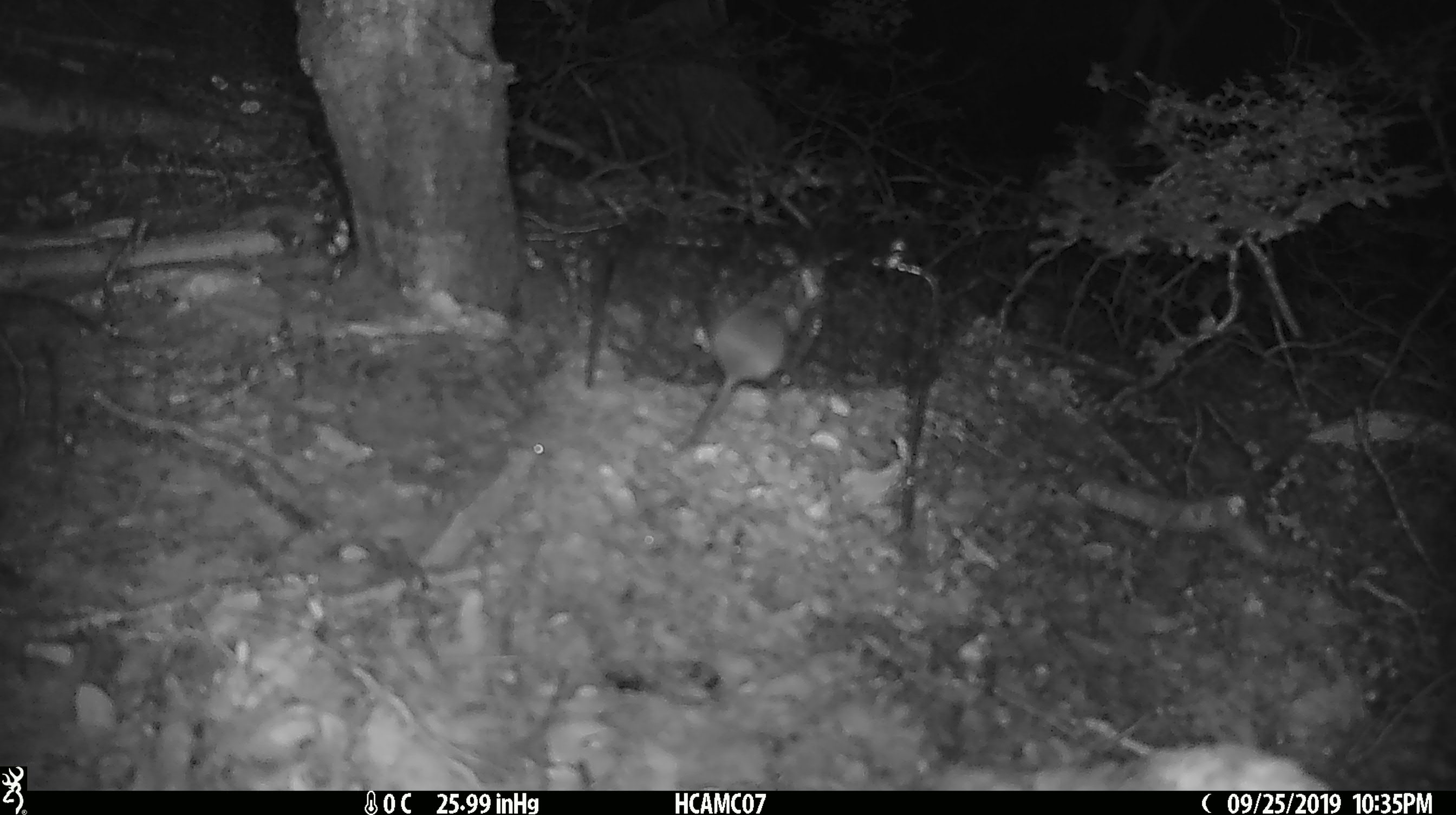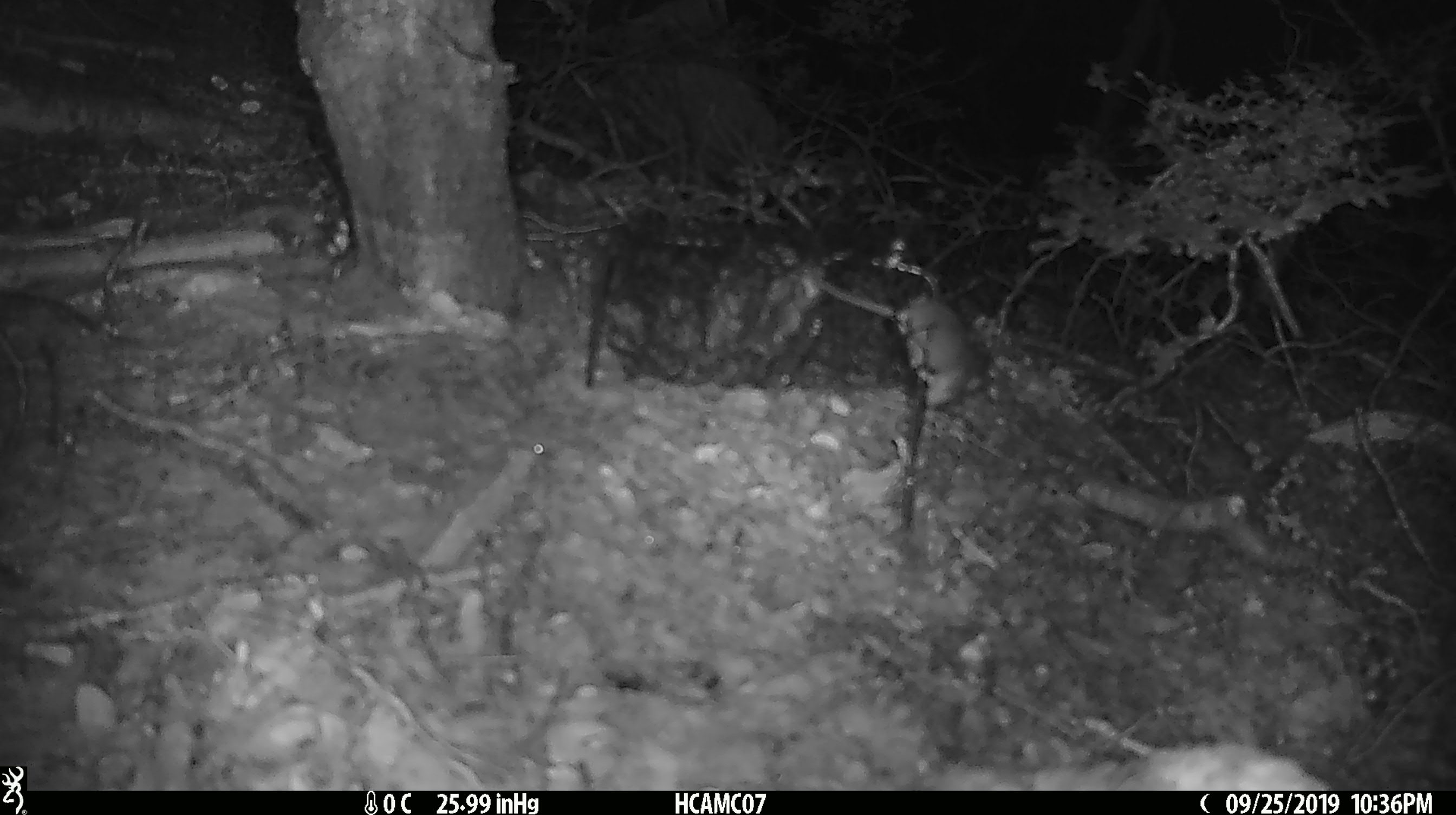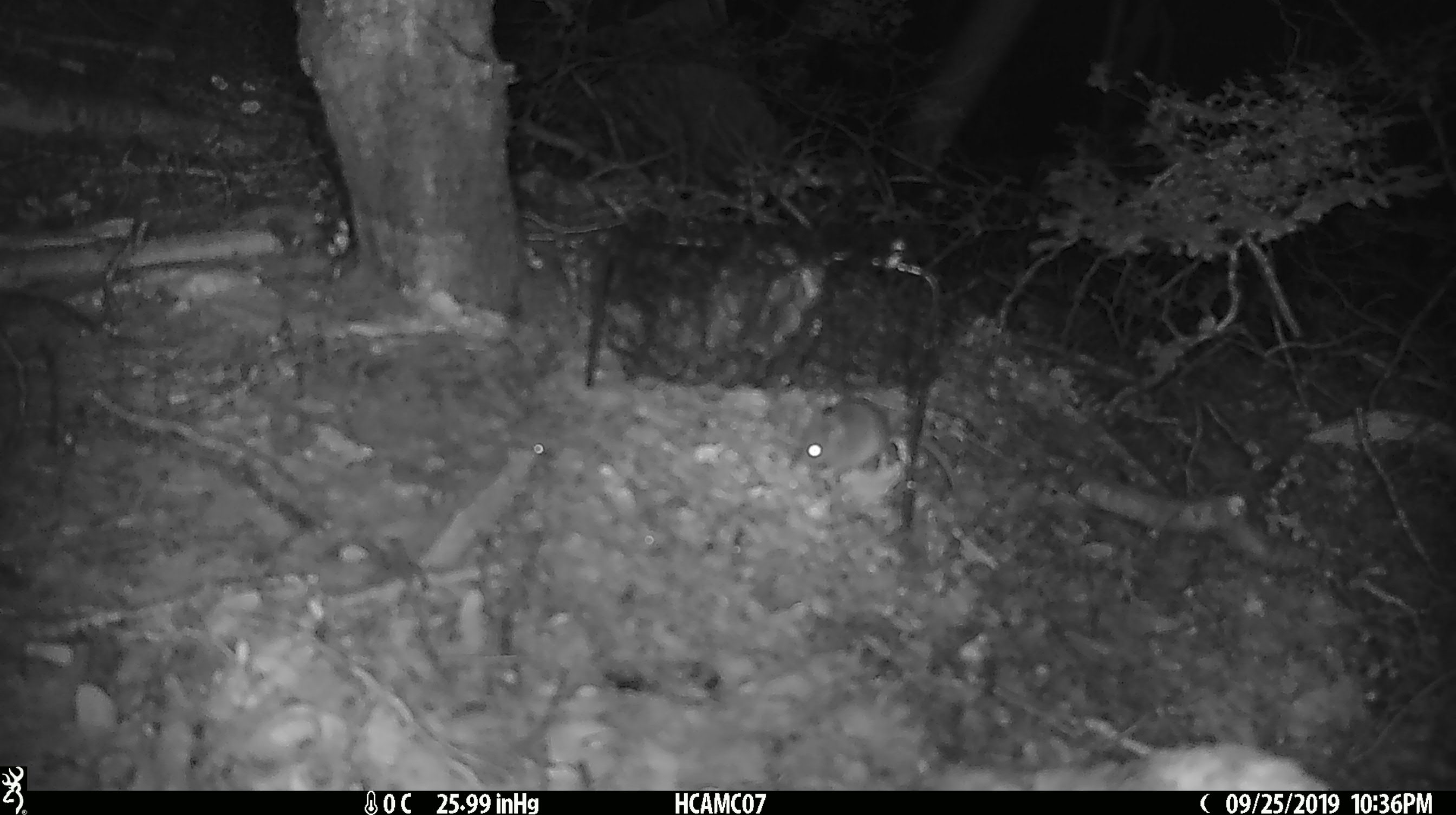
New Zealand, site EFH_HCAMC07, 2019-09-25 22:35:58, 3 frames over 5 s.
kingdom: Animalia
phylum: Chordata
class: Mammalia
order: Rodentia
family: Muridae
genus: Mus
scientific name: Mus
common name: mouse